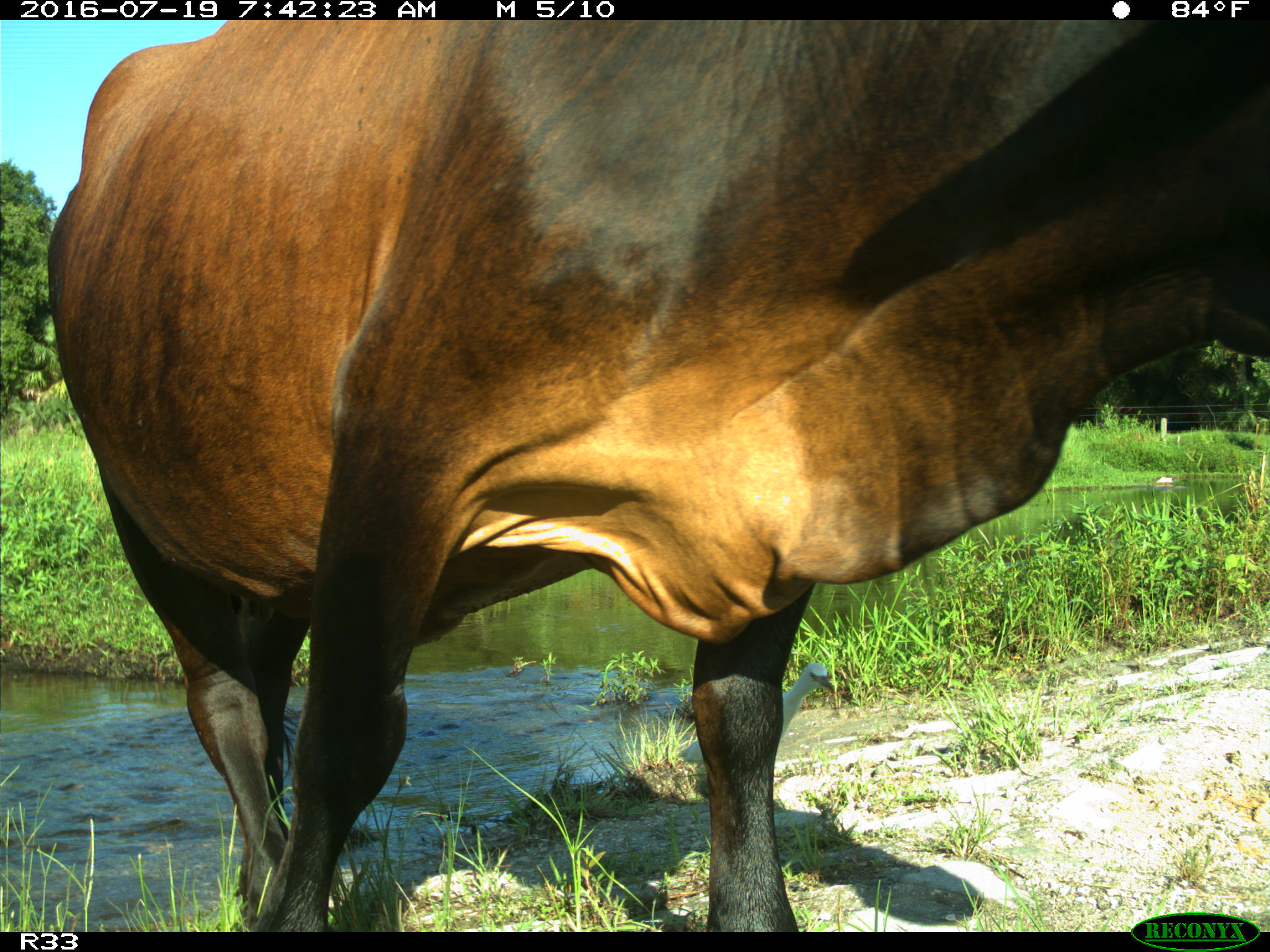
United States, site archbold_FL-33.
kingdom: Animalia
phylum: Chordata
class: Mammalia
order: Artiodactyla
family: Bovidae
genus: Bos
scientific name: Bos taurus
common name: domestic cow